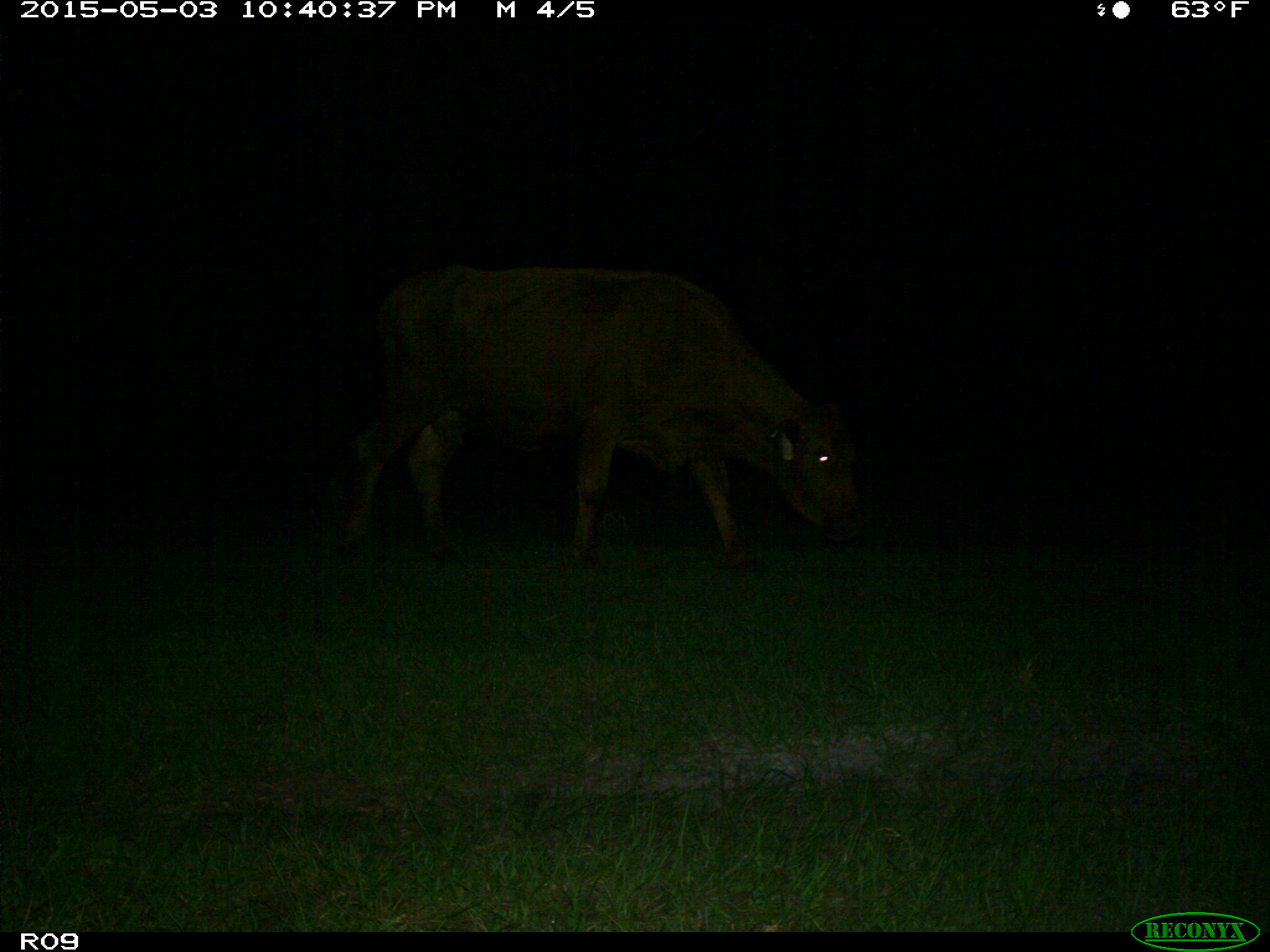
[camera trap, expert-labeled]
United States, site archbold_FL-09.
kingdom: Animalia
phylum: Chordata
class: Mammalia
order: Artiodactyla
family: Bovidae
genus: Bos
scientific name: Bos taurus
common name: domestic cow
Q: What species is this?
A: Bos taurus (domestic cow).